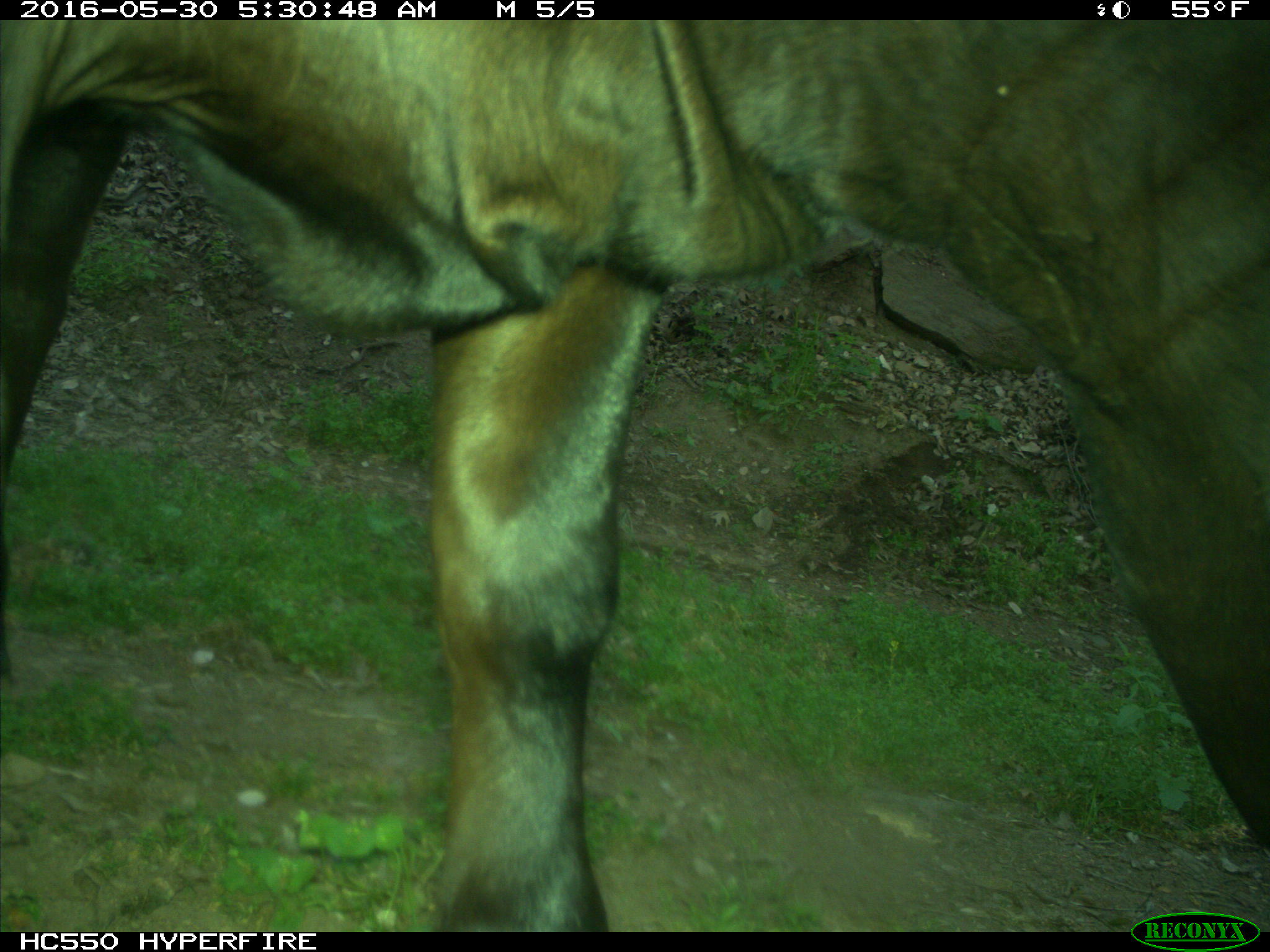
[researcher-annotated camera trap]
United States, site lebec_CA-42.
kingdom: Animalia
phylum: Chordata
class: Mammalia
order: Artiodactyla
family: Bovidae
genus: Bos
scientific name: Bos taurus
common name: domestic cow